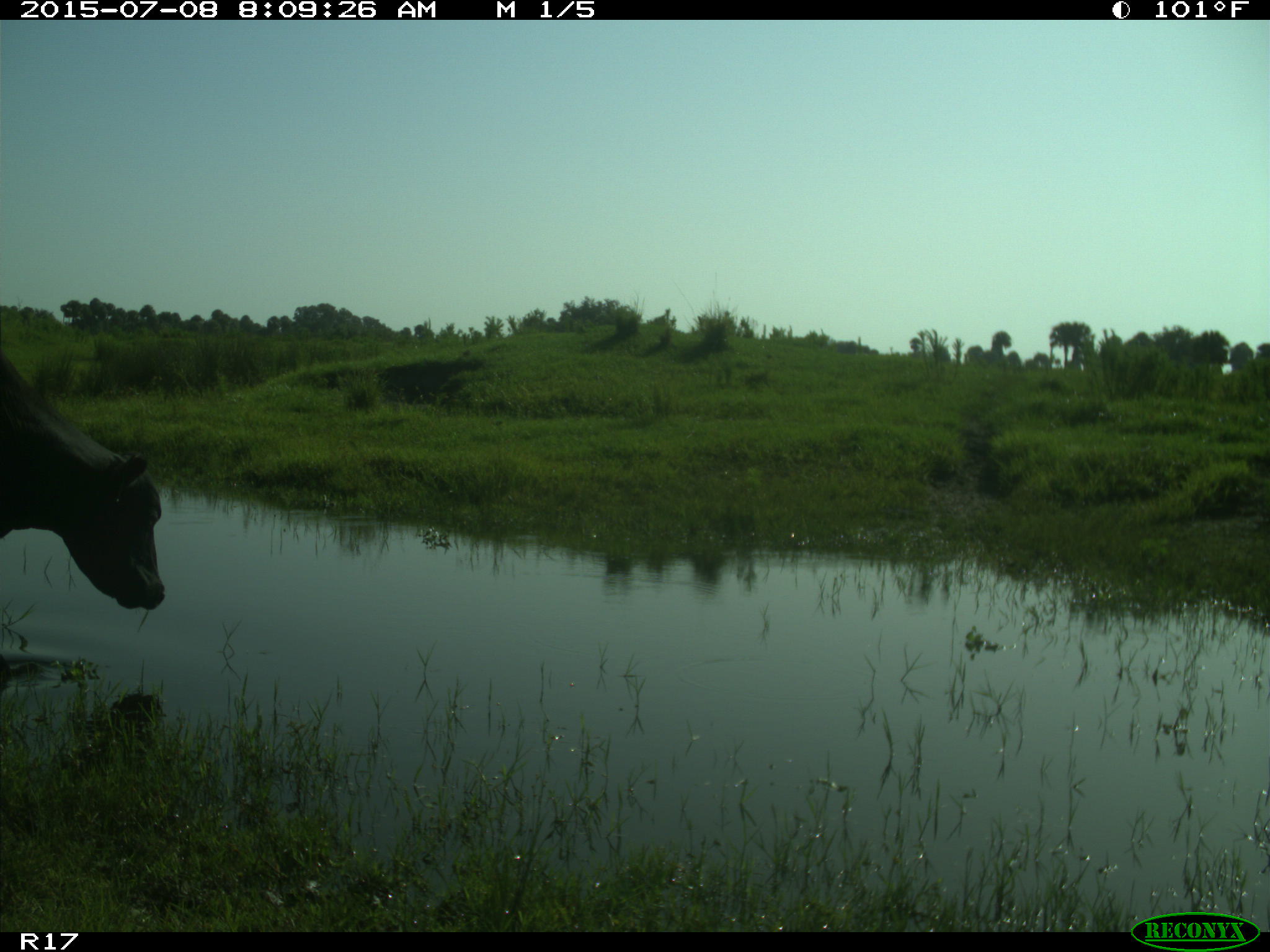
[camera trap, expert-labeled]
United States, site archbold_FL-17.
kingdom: Animalia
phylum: Chordata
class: Mammalia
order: Artiodactyla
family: Bovidae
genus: Bos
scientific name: Bos taurus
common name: domestic cow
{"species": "Bos taurus (domestic cow)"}